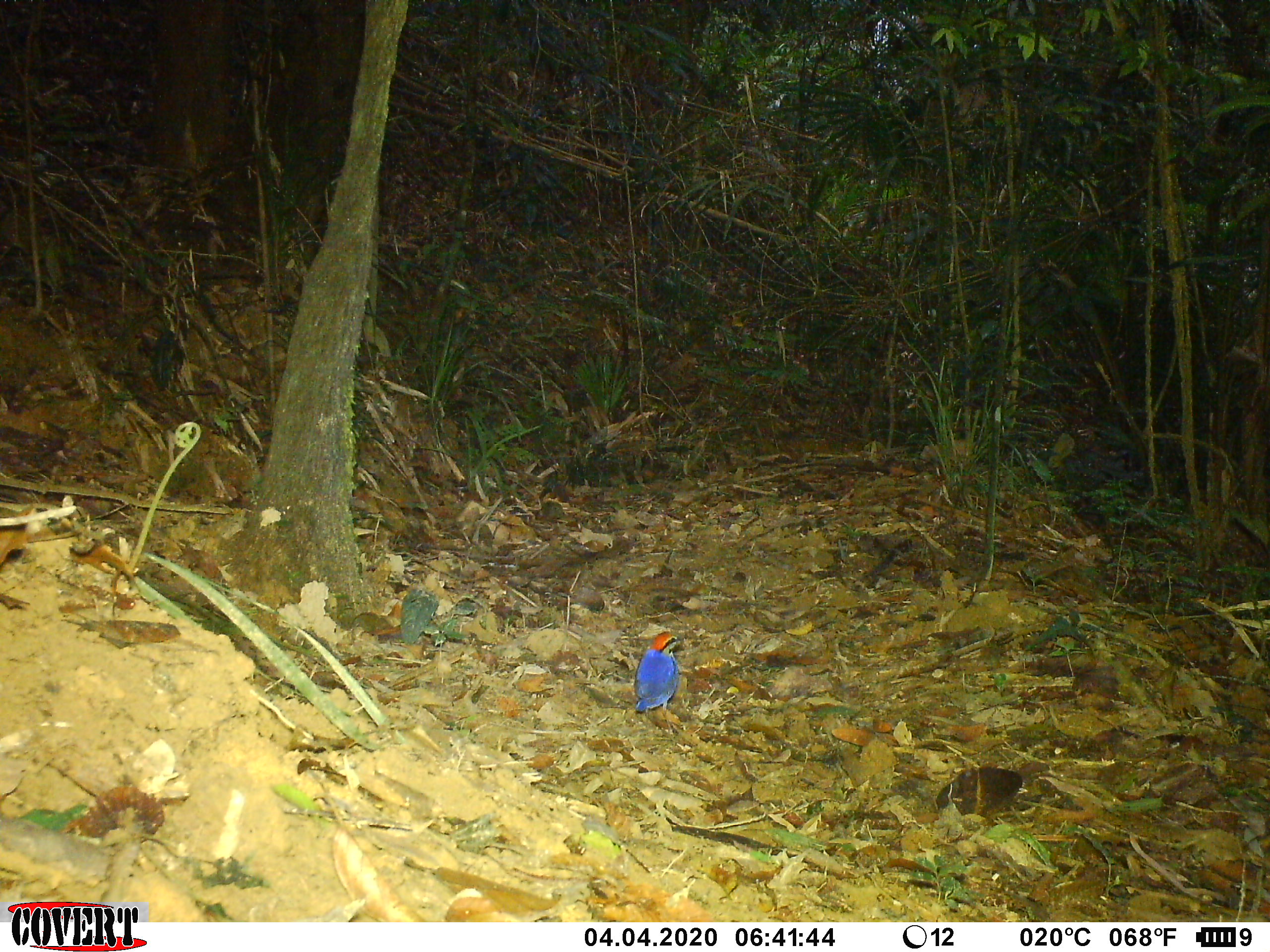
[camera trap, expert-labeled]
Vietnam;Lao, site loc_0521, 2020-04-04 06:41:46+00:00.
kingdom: Animalia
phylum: Chordata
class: Aves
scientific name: Aves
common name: bird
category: unidentified bird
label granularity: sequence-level